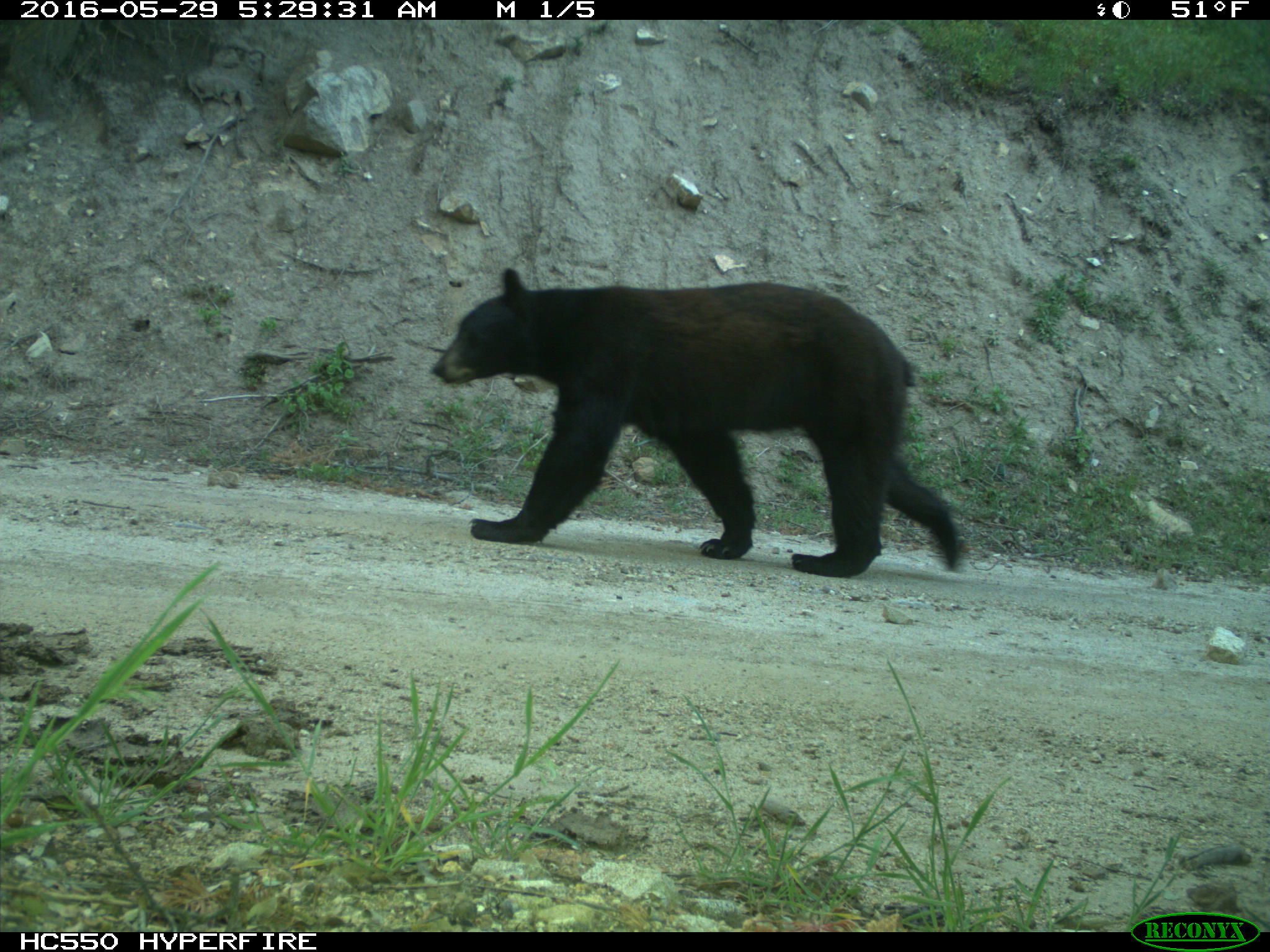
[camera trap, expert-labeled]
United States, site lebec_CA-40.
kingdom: Animalia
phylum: Chordata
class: Mammalia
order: Carnivora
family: Ursidae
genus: Ursus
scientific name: Ursus americanus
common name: american black bear